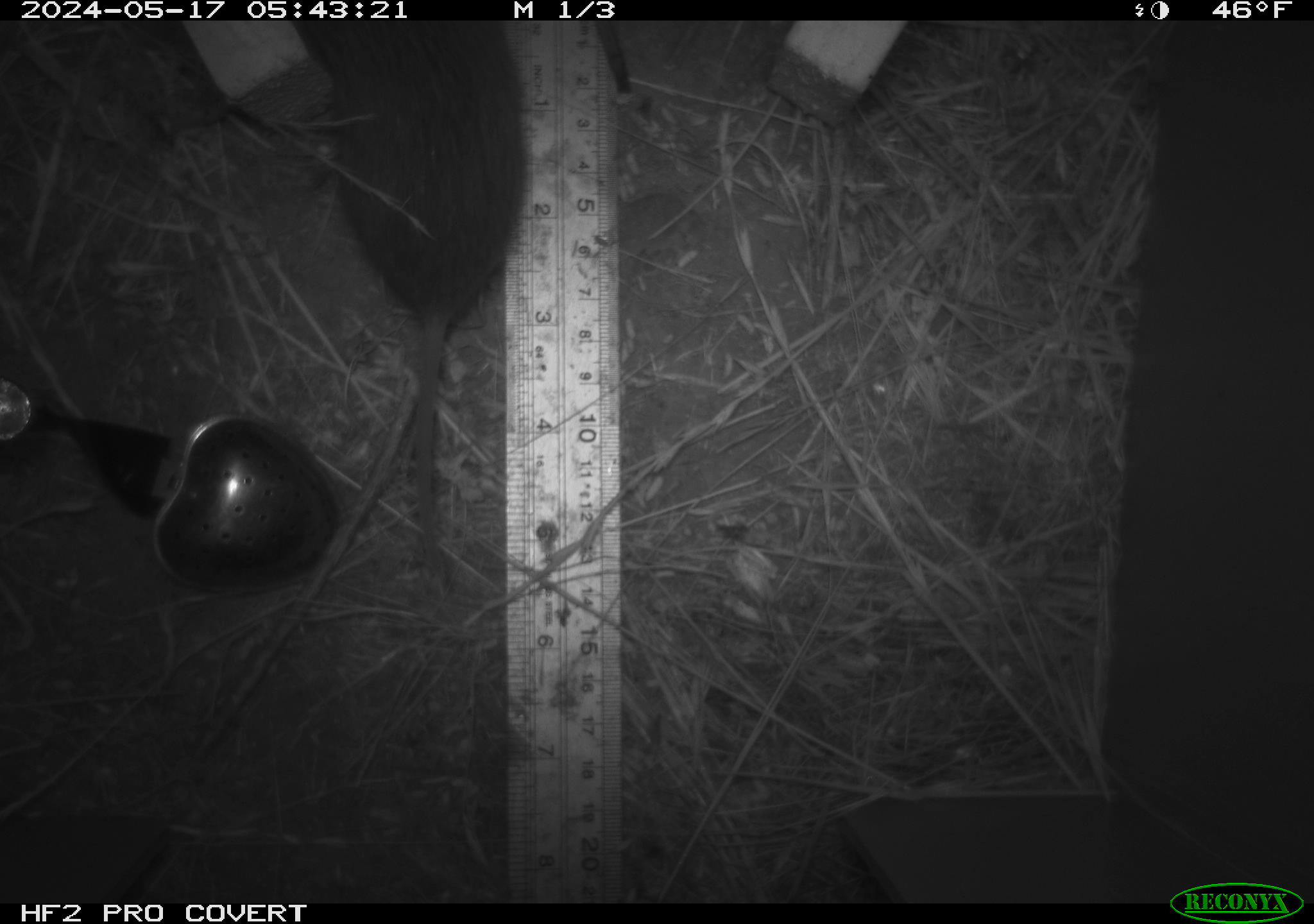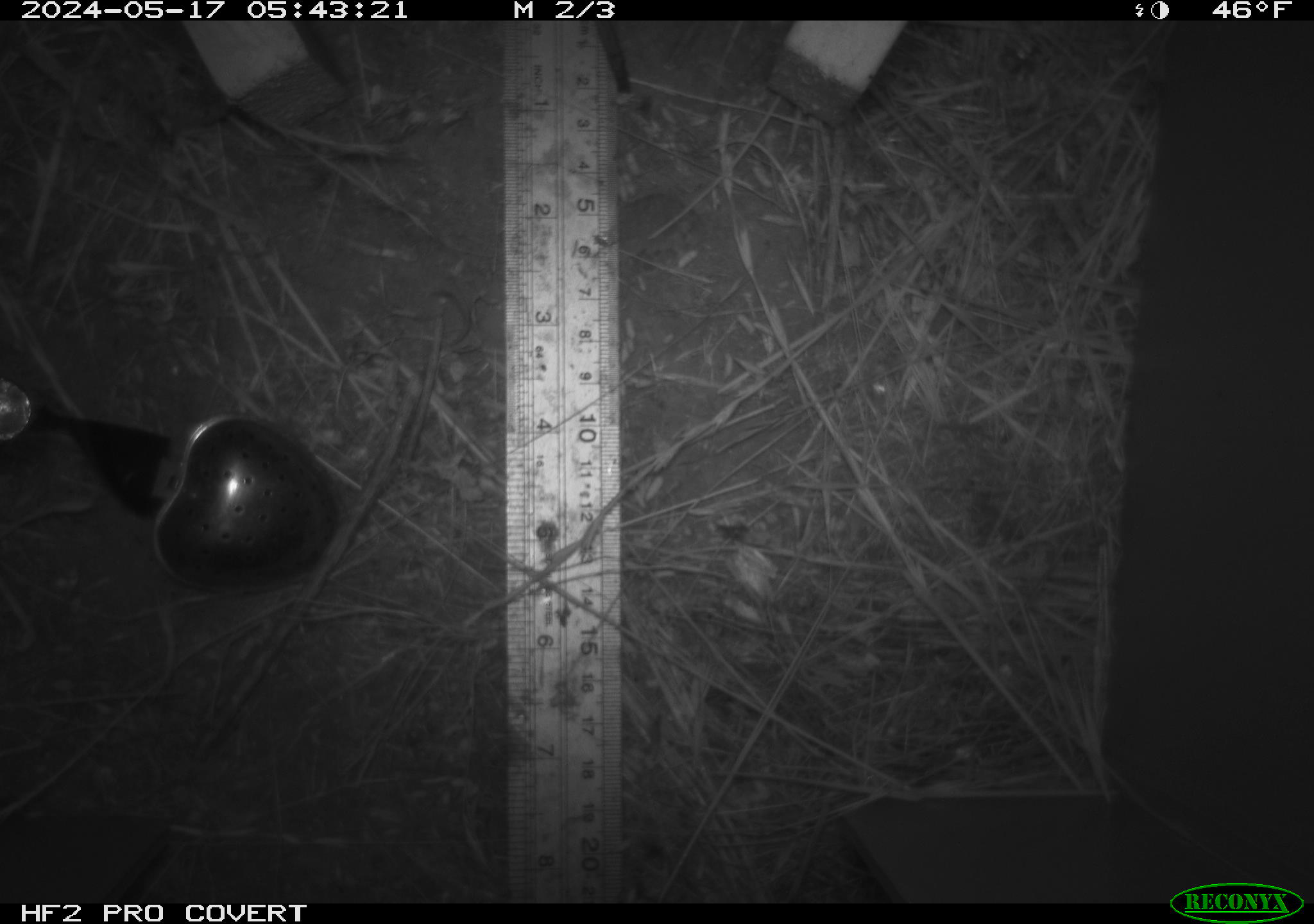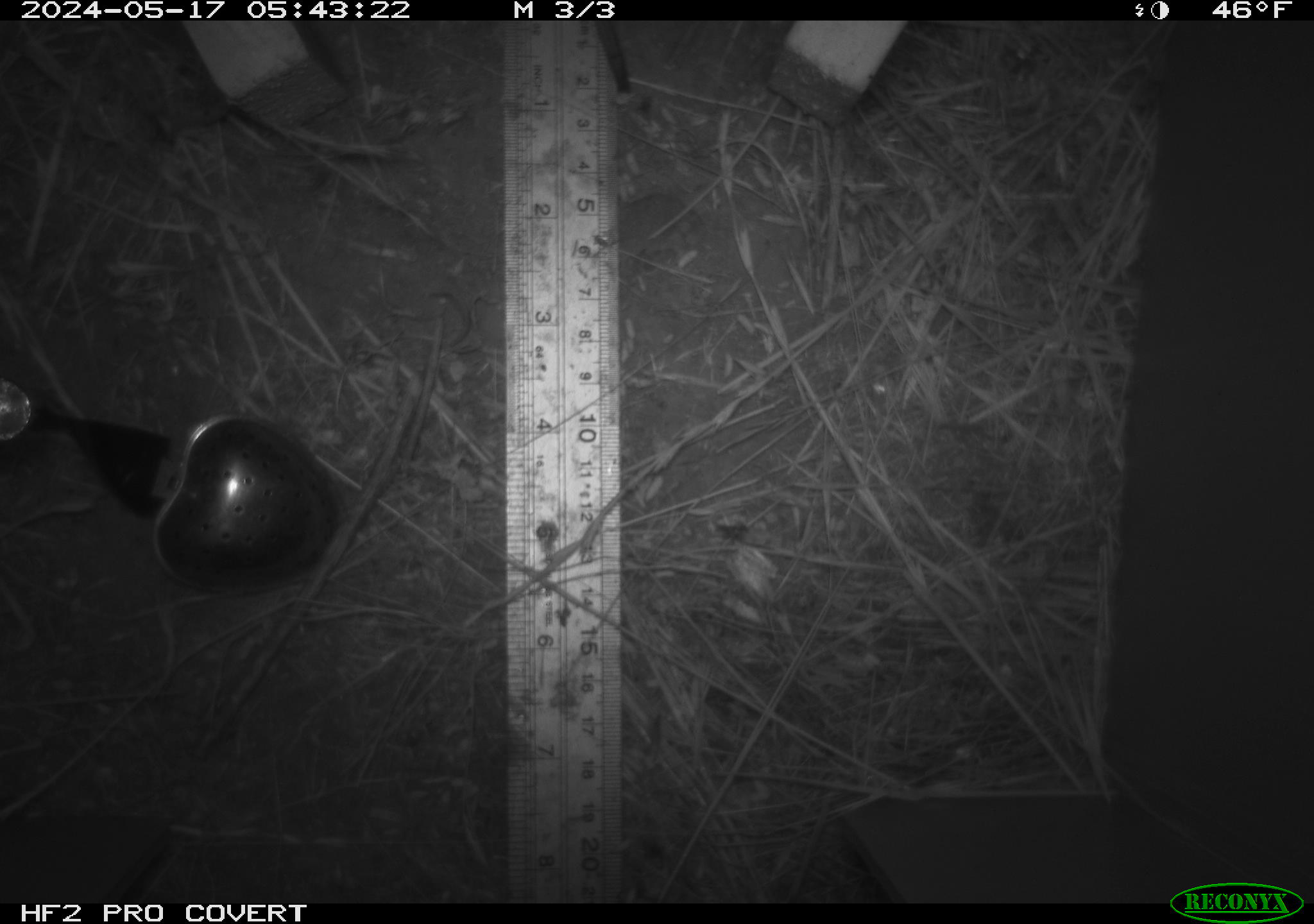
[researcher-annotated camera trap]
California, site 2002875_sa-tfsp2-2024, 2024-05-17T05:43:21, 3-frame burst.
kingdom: Animalia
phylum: Chordata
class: Mammalia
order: Rodentia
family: Cricetidae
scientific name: Arvicolinae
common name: voles, lemmings, and muskrats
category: arvicolinae subfamily